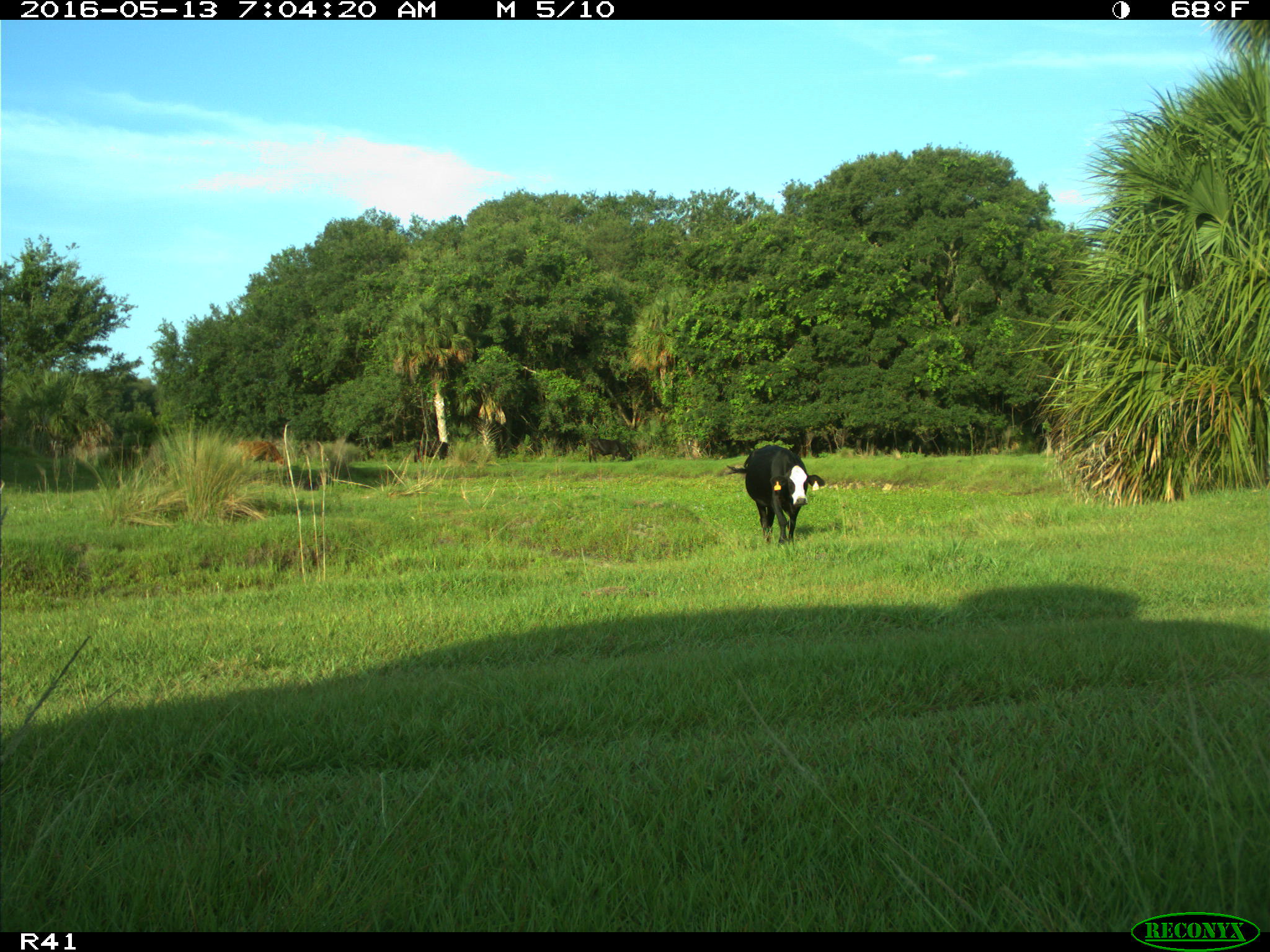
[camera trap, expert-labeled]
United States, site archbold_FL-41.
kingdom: Animalia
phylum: Chordata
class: Mammalia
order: Artiodactyla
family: Bovidae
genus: Bos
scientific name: Bos taurus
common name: domestic cow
Bos taurus (domestic cow).